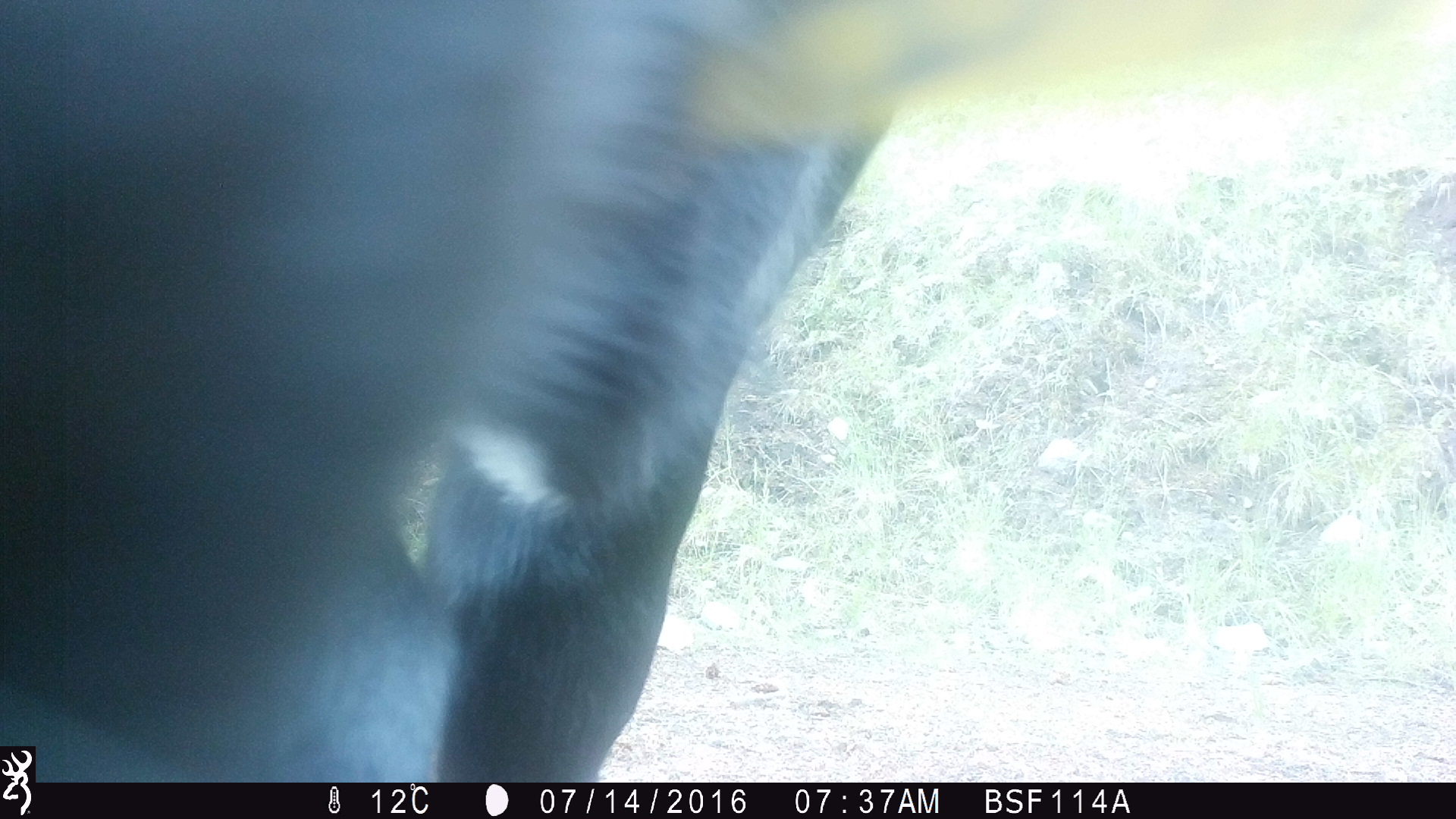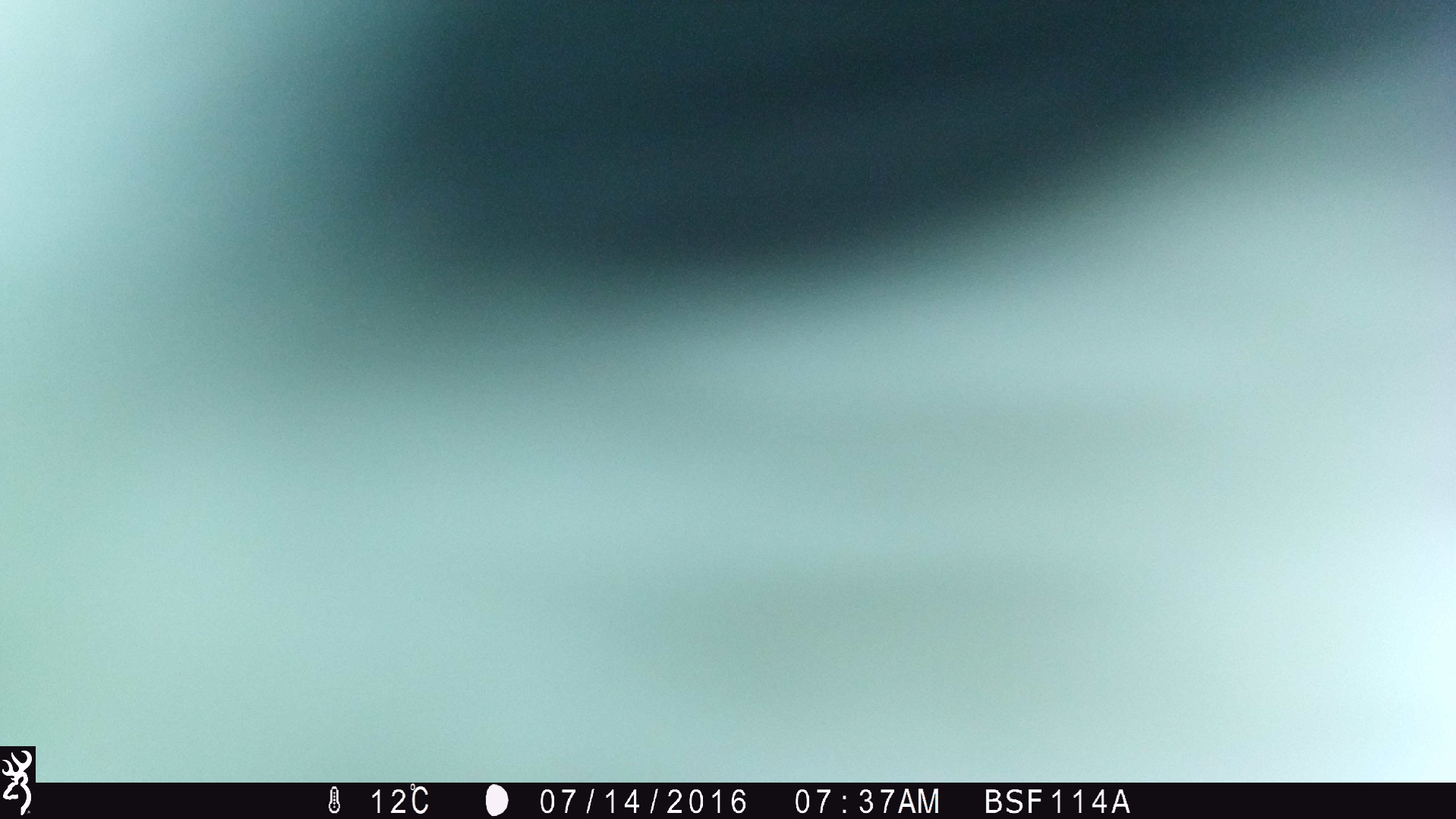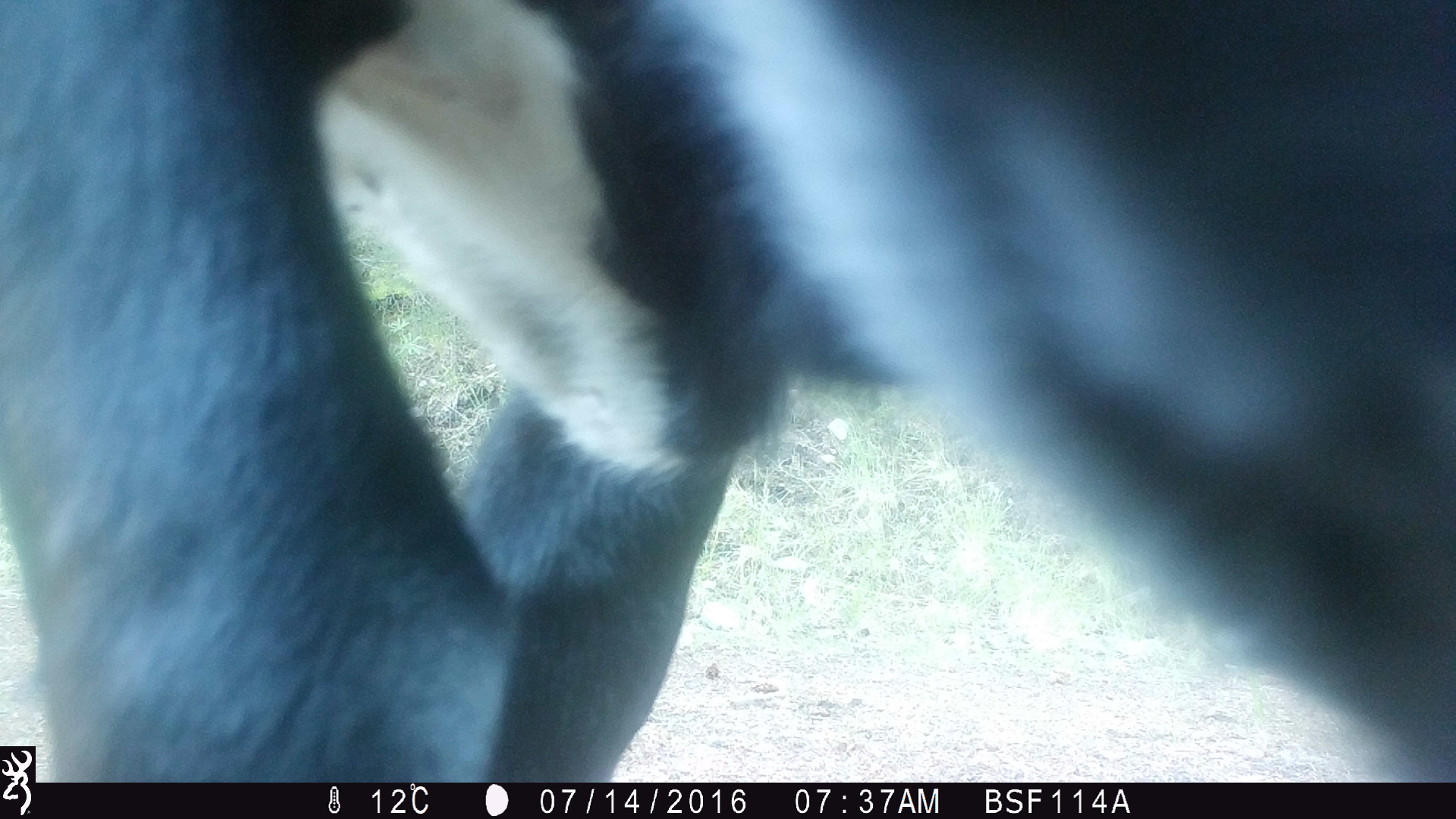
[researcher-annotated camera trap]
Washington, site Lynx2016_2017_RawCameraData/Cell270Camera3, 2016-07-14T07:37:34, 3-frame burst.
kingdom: Animalia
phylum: Chordata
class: Mammalia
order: Artiodactyla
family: Bovidae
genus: Bos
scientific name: Bos taurus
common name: domestic cattle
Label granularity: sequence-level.